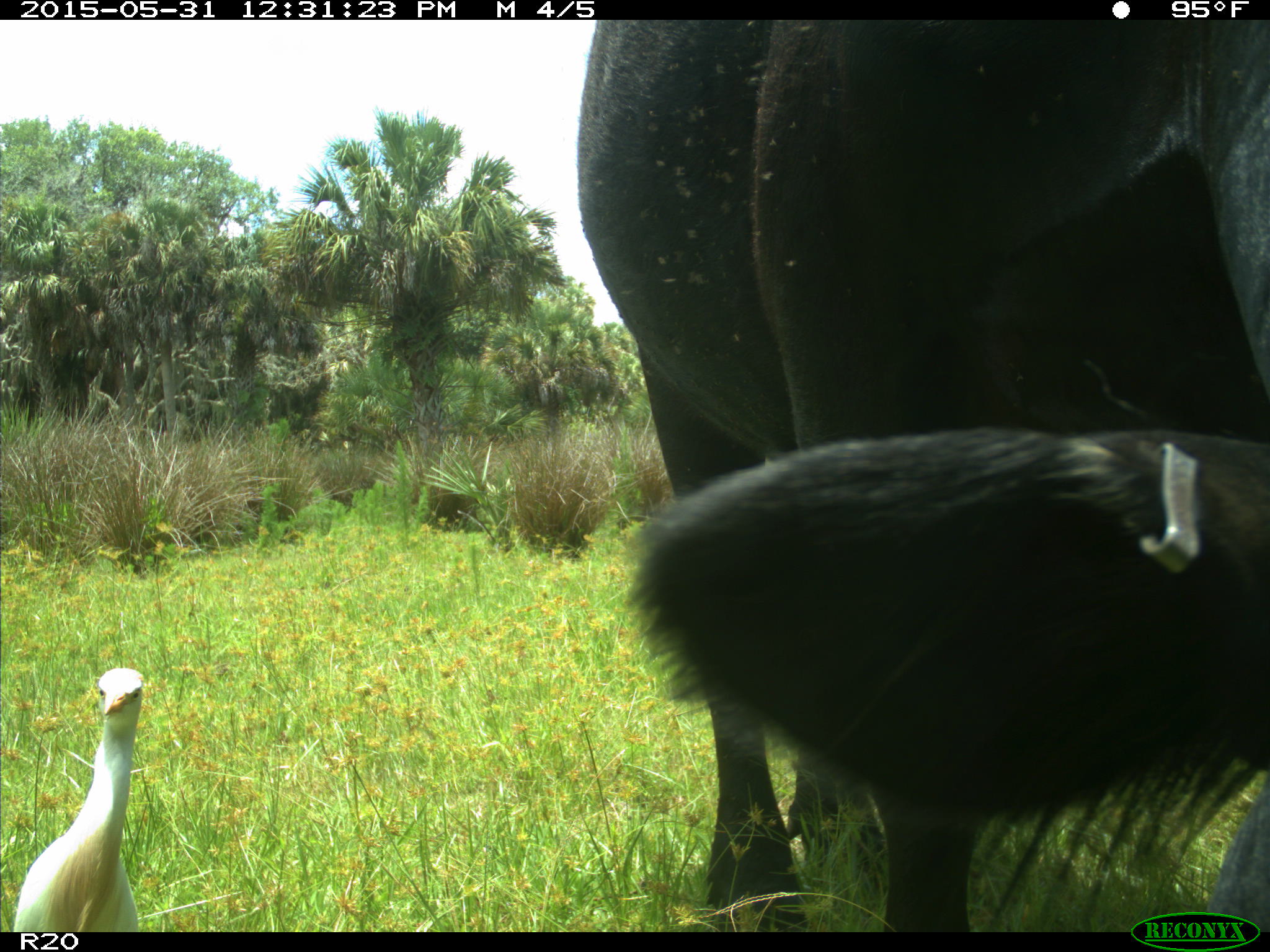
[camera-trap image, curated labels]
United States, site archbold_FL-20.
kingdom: Animalia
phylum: Chordata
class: Mammalia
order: Artiodactyla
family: Bovidae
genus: Bos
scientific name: Bos taurus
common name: domestic cow